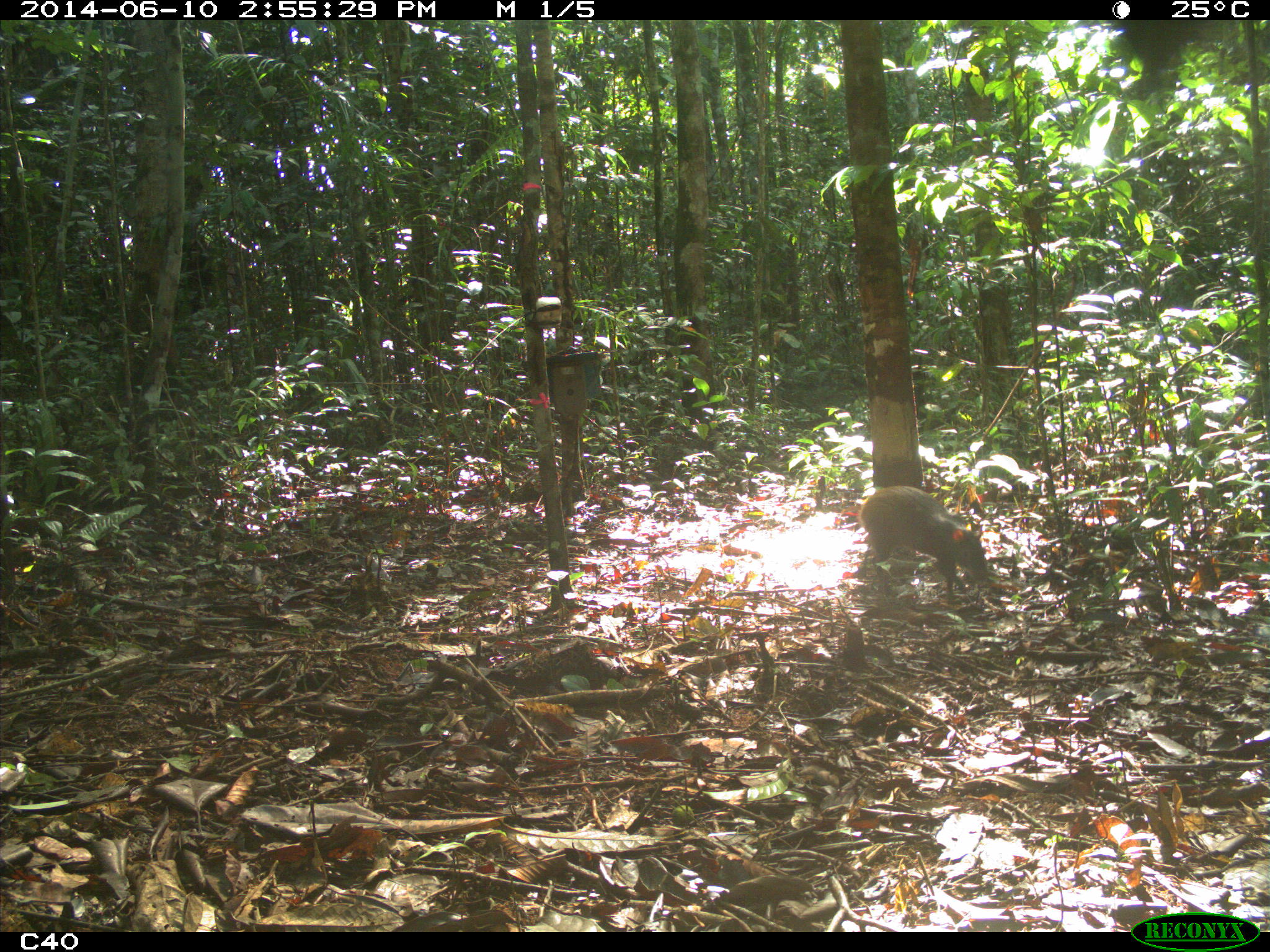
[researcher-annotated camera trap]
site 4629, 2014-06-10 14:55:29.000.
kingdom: Animalia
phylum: Chordata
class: Mammalia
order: Rodentia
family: Dasyproctidae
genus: Dasyprocta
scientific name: Dasyprocta leporina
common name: red-rumped agouti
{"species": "Dasyprocta leporina (red-rumped agouti)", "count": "1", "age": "adult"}